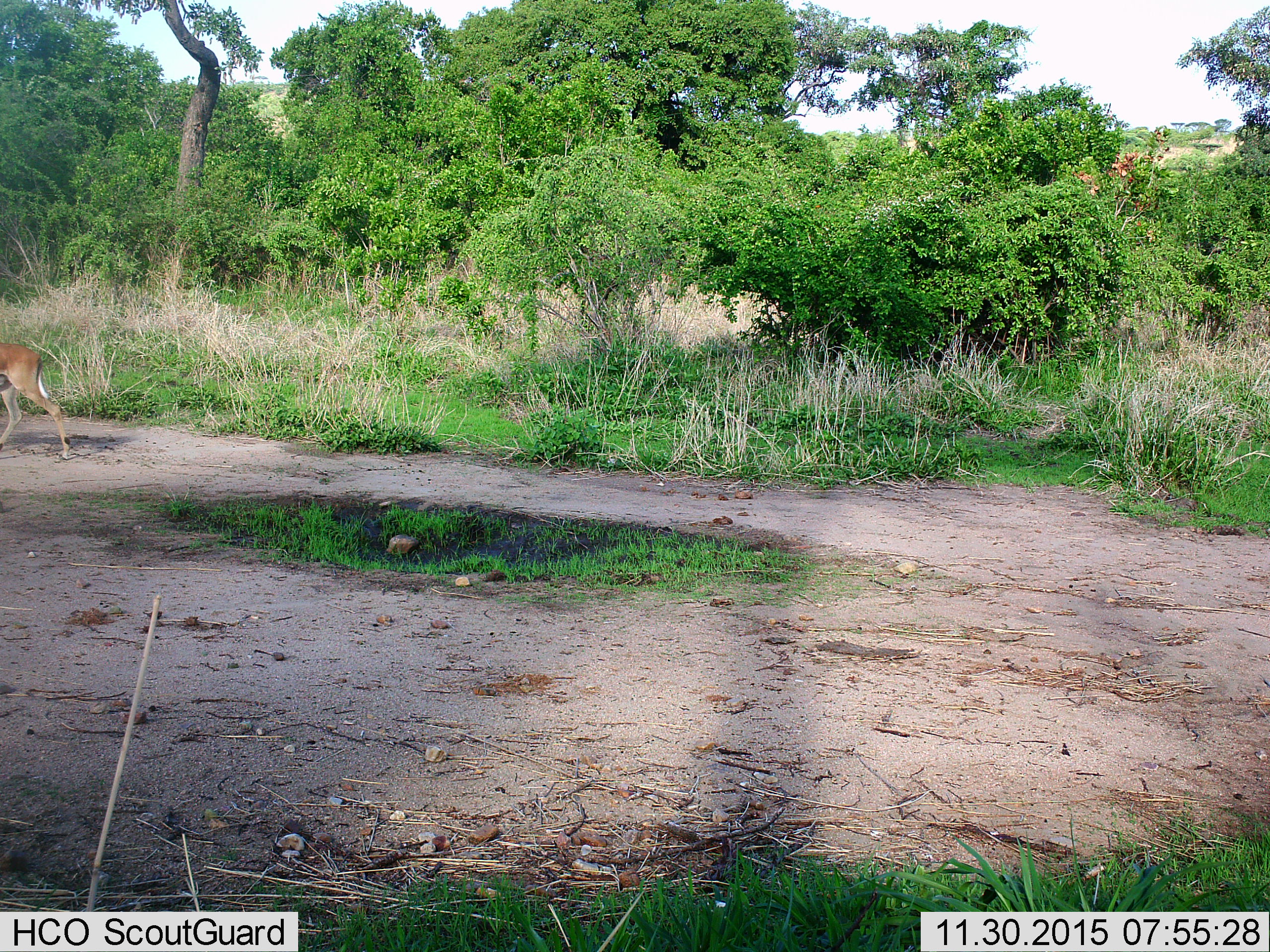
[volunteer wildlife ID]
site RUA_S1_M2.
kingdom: Animalia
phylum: Chordata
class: Mammalia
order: Artiodactyla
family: Bovidae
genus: Aepyceros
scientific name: Aepyceros melampus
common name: impala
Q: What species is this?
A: Impala (Aepyceros melampus).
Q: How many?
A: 1.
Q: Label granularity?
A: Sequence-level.